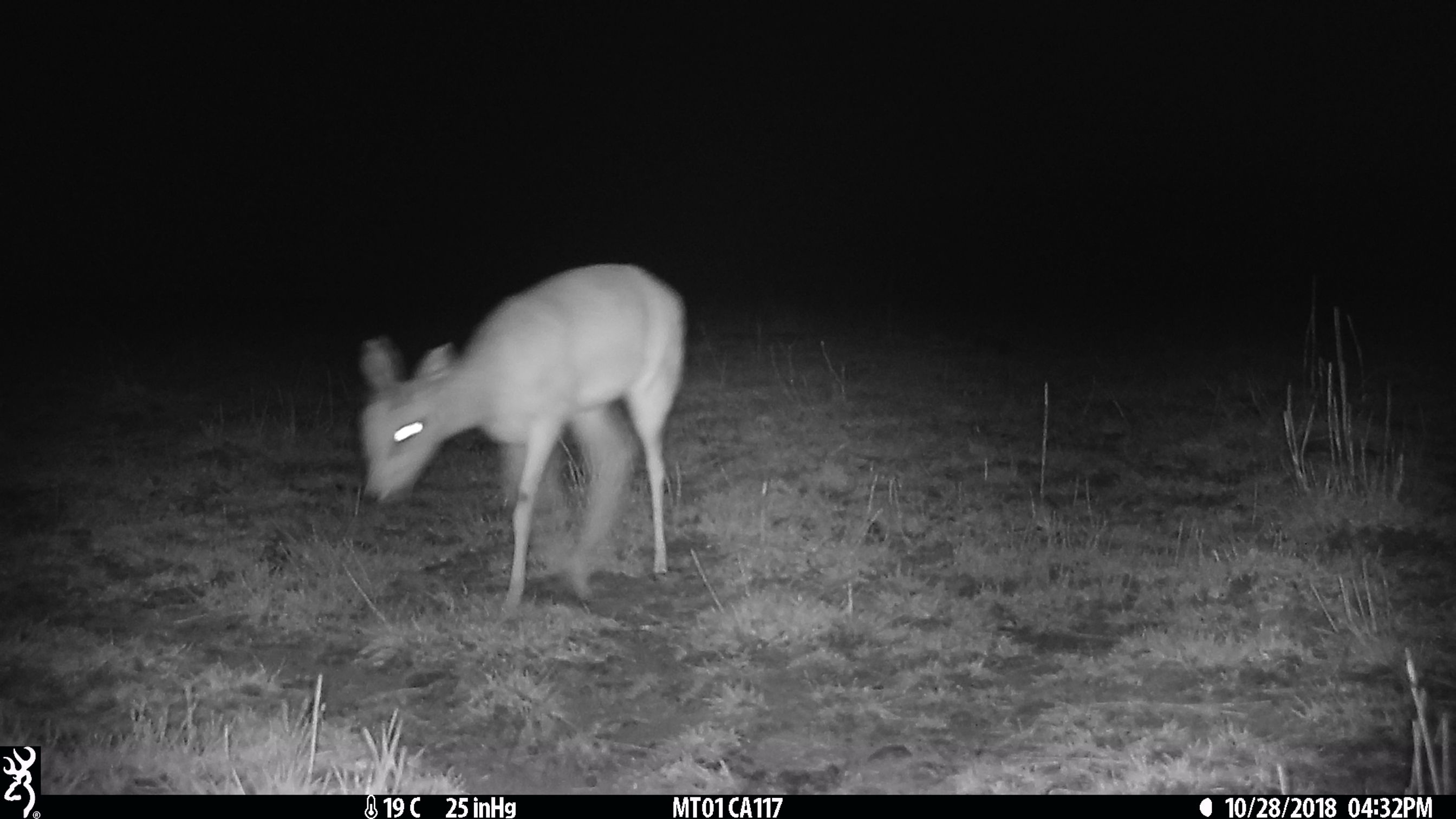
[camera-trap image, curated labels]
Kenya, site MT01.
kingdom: Animalia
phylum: Chordata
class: Mammalia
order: Artiodactyla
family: Bovidae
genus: Ourebia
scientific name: Ourebia ourebi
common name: oribi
Oribi (Ourebia ourebi).